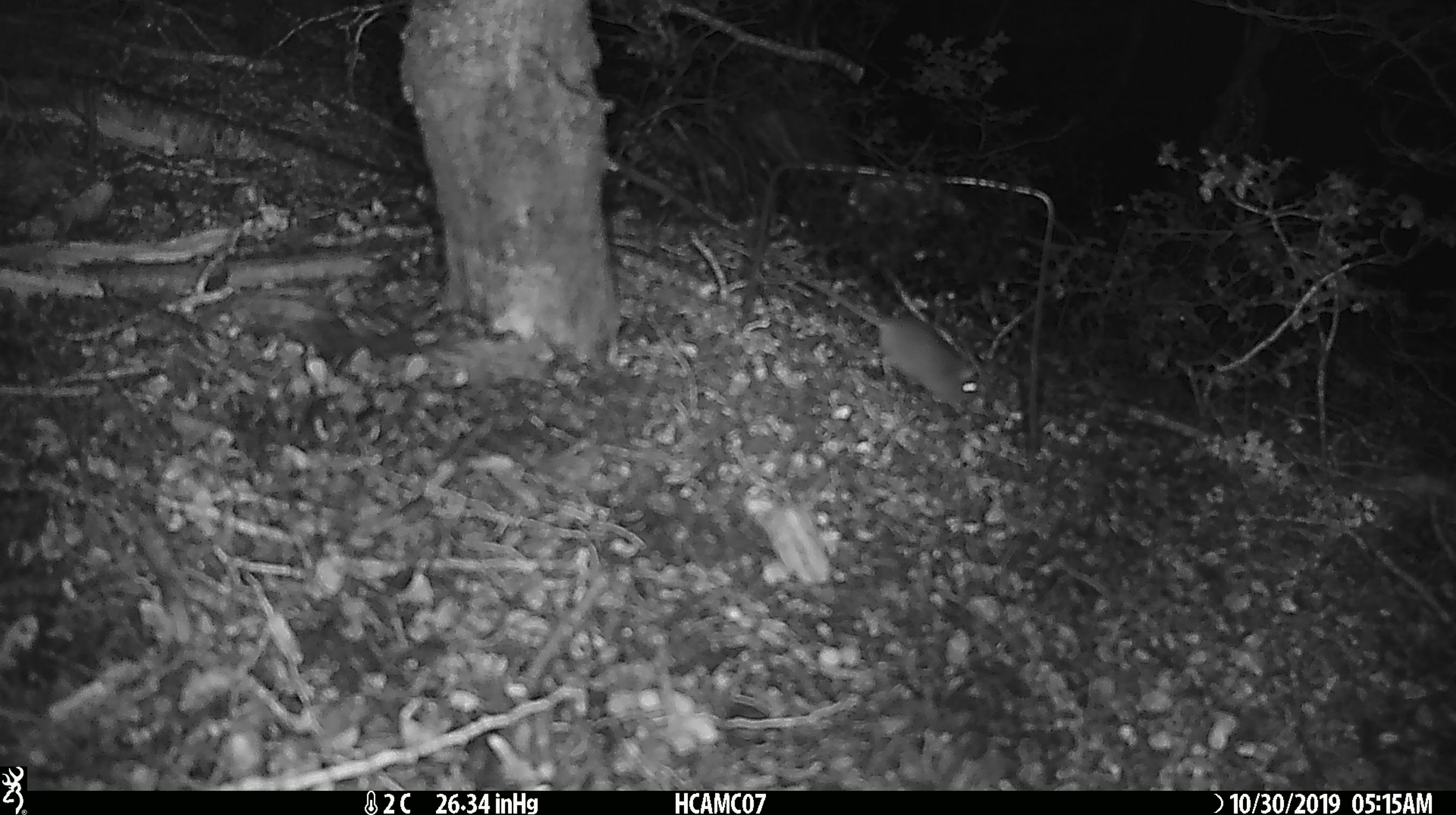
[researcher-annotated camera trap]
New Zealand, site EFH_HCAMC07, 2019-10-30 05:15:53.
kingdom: Animalia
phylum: Chordata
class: Mammalia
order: Rodentia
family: Muridae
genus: Mus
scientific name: Mus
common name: mouse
Mouse (Mus).